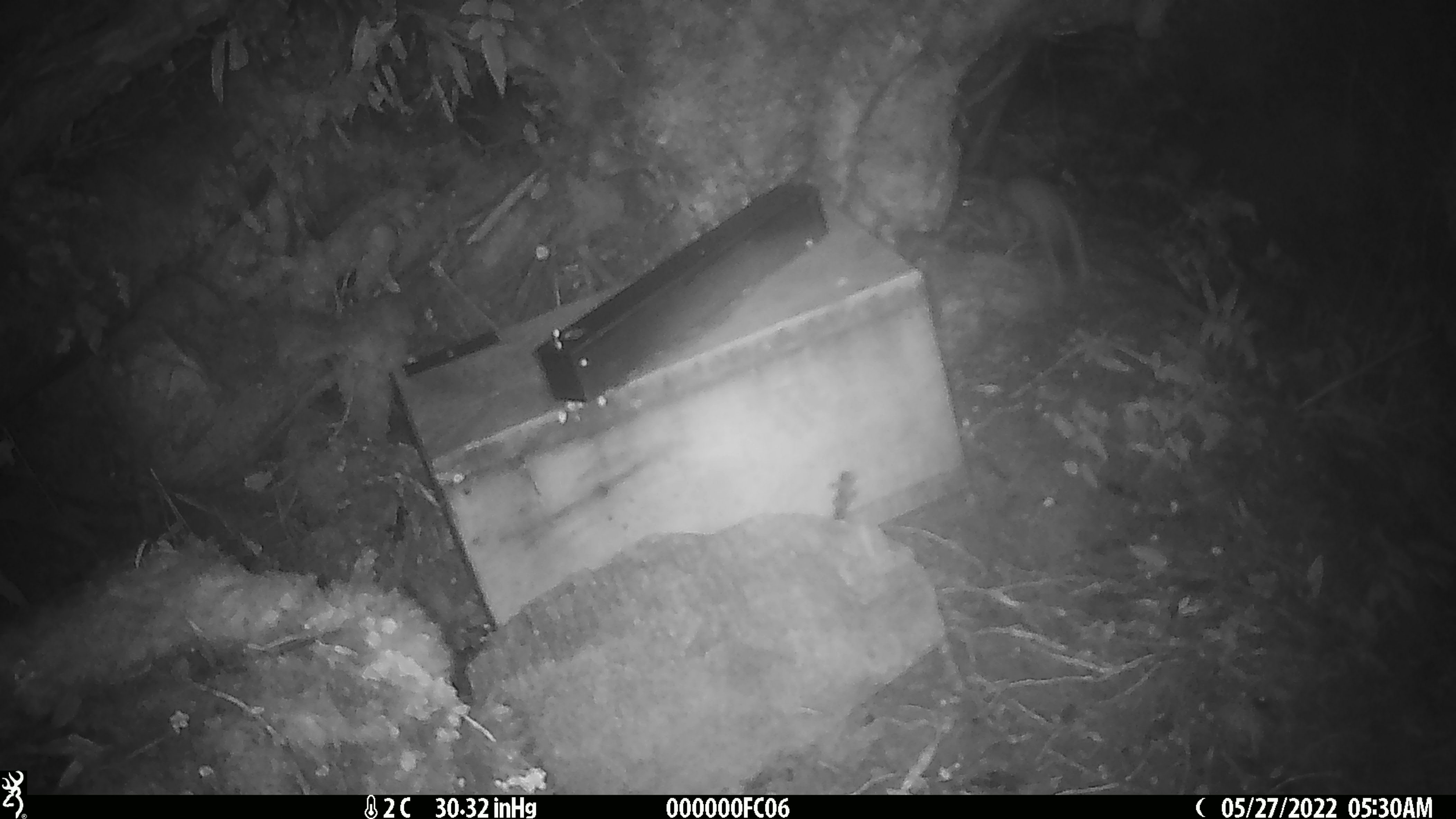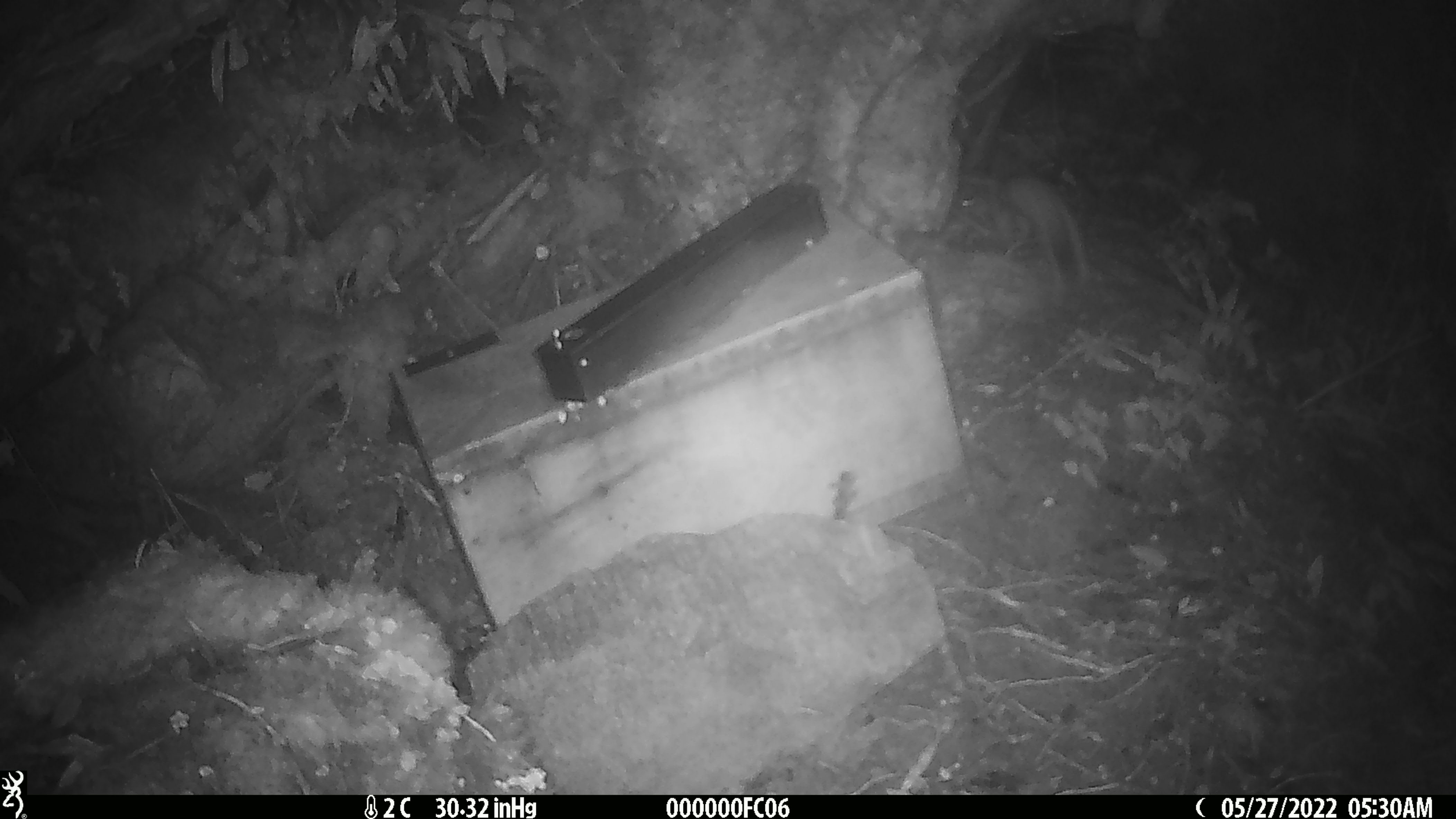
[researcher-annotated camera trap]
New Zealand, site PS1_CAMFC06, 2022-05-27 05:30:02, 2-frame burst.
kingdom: Animalia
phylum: Chordata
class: Mammalia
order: Carnivora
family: Mustelidae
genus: Mustela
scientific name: Mustela erminea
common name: stoat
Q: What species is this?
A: Stoat (Mustela erminea).